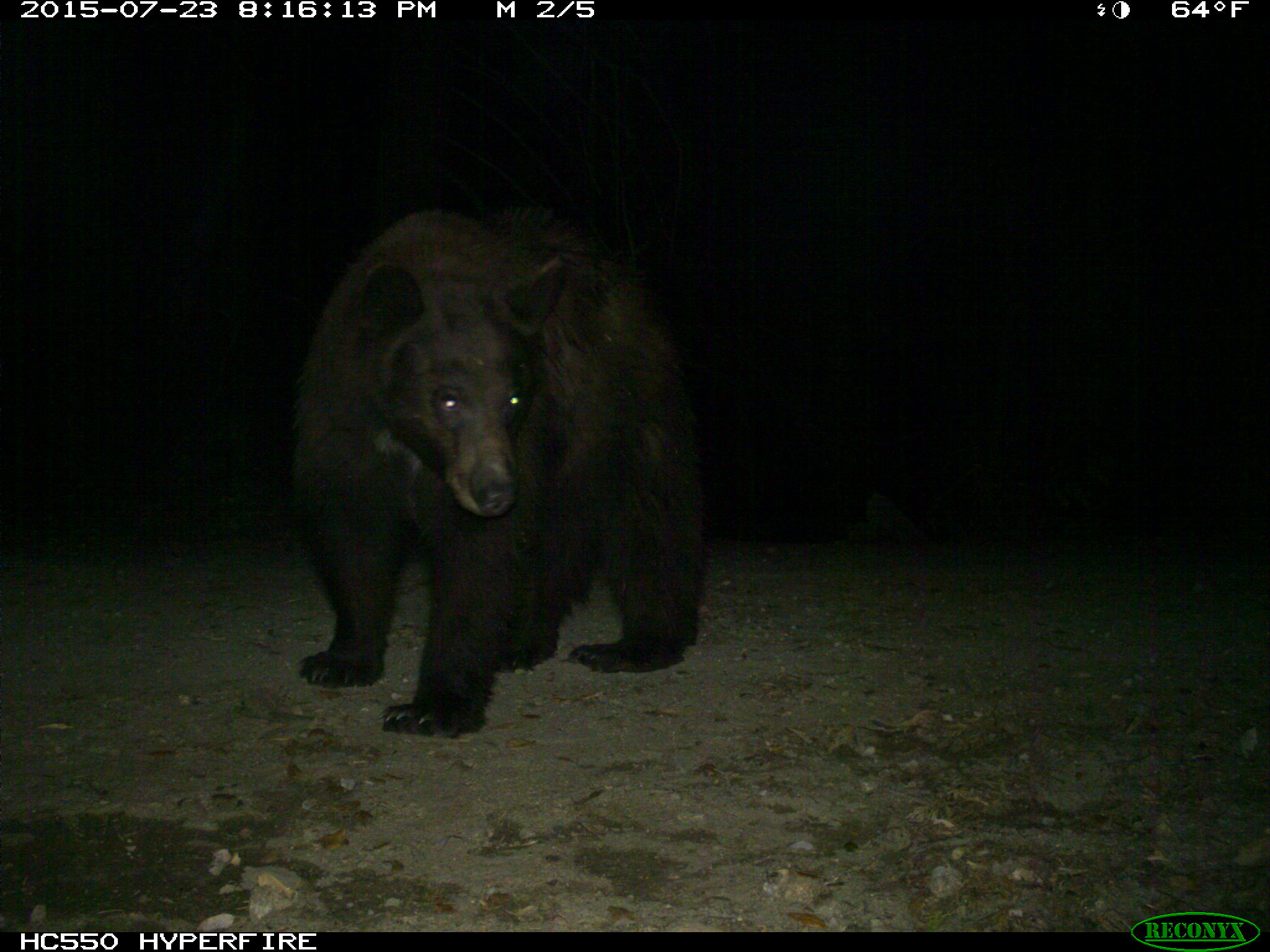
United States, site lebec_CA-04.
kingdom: Animalia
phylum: Chordata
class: Mammalia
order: Carnivora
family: Ursidae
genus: Ursus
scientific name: Ursus americanus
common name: american black bear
Ursus americanus (american black bear).